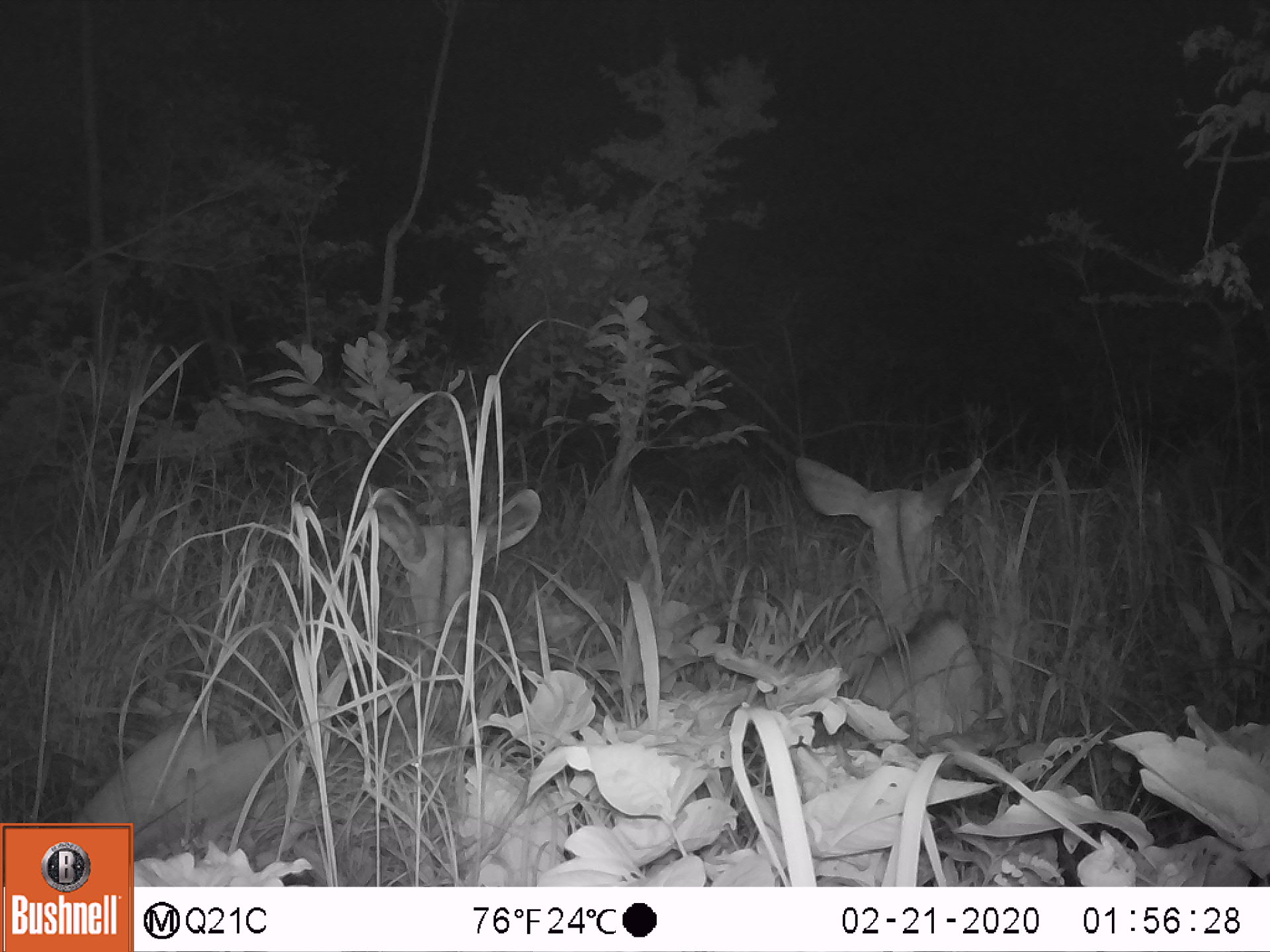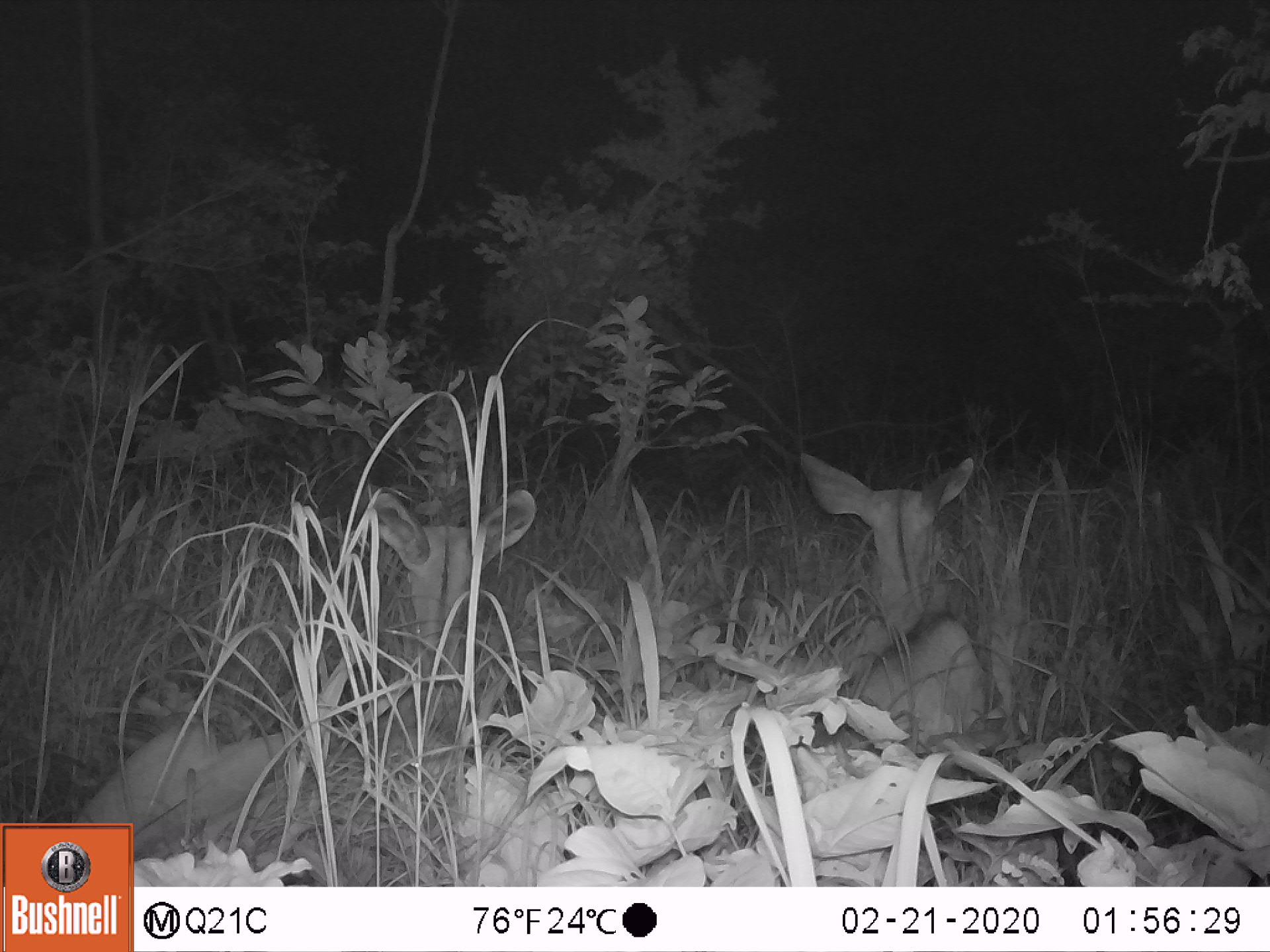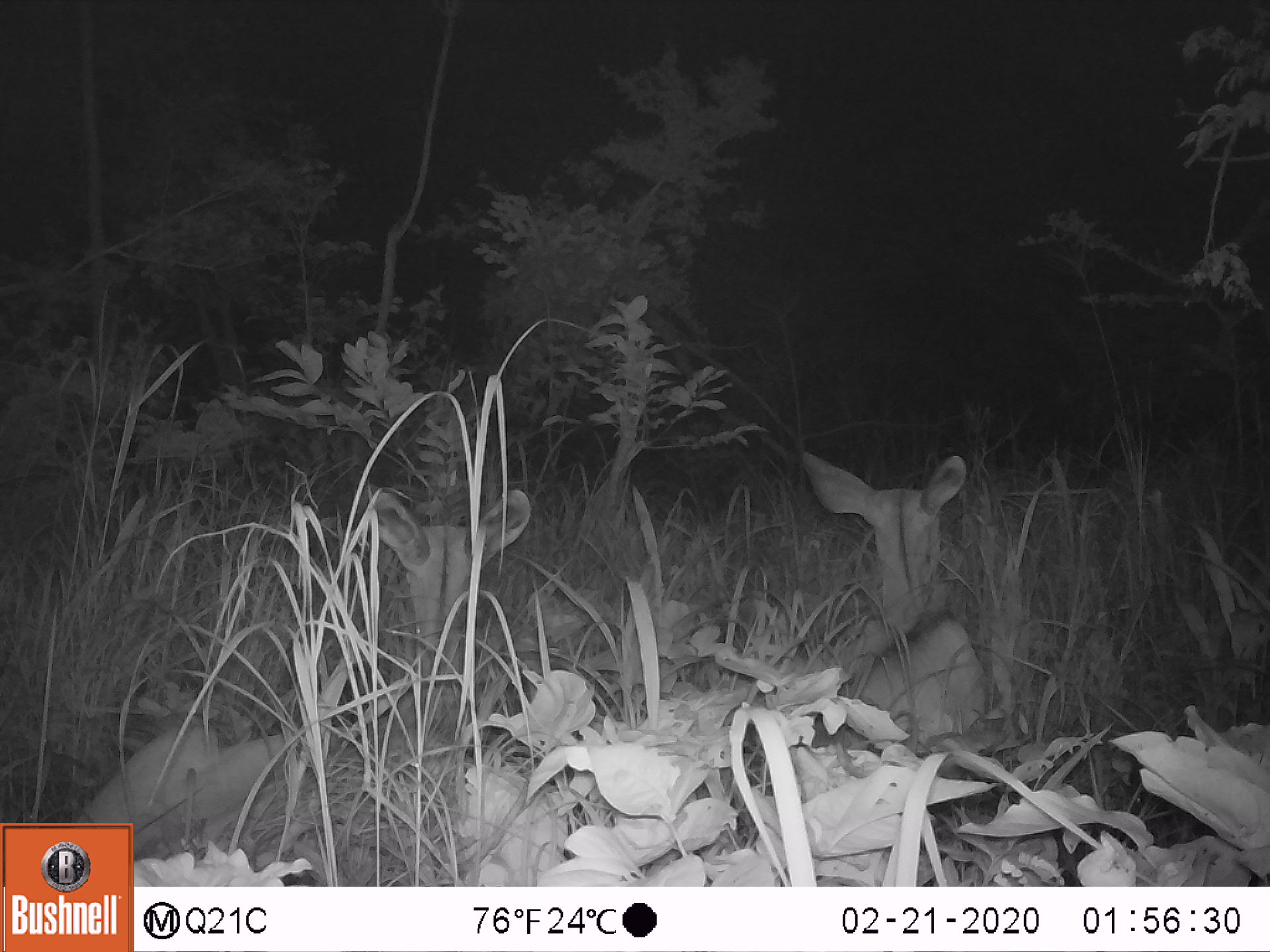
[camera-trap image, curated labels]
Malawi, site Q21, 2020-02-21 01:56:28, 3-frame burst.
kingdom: Animalia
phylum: Chordata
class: Mammalia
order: Artiodactyla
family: Bovidae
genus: Tragelaphus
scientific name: Tragelaphus strepsiceros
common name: greater kudu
Greater kudu (Tragelaphus strepsiceros), count 2.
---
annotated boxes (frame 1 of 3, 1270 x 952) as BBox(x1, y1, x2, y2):
greater kudu: BBox(79, 479, 545, 813); BBox(787, 447, 1002, 739)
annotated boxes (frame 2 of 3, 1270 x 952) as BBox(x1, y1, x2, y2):
greater kudu: BBox(76, 483, 543, 816); BBox(791, 437, 1003, 739)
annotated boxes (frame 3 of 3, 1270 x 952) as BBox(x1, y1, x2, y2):
greater kudu: BBox(76, 481, 538, 824); BBox(794, 429, 995, 776)